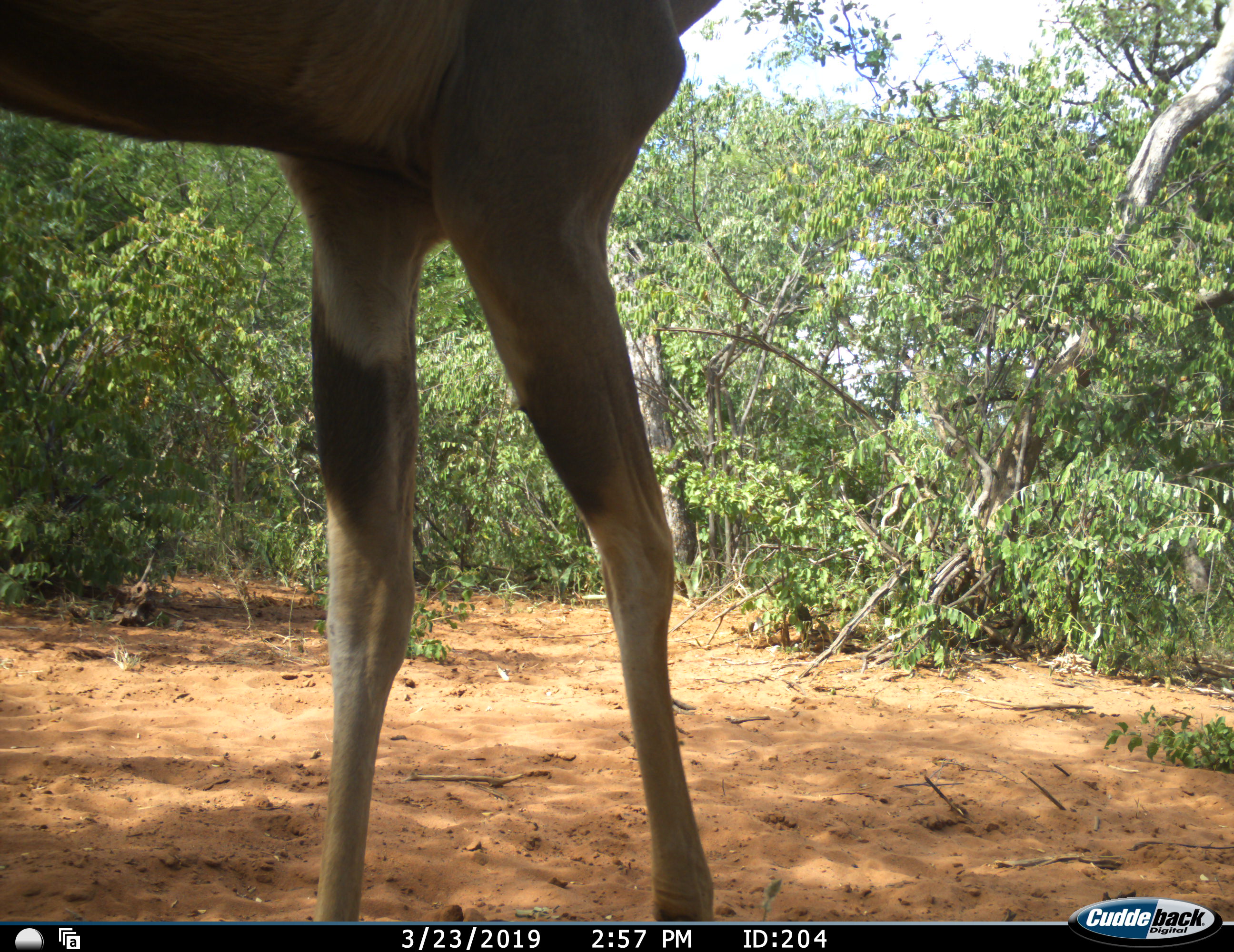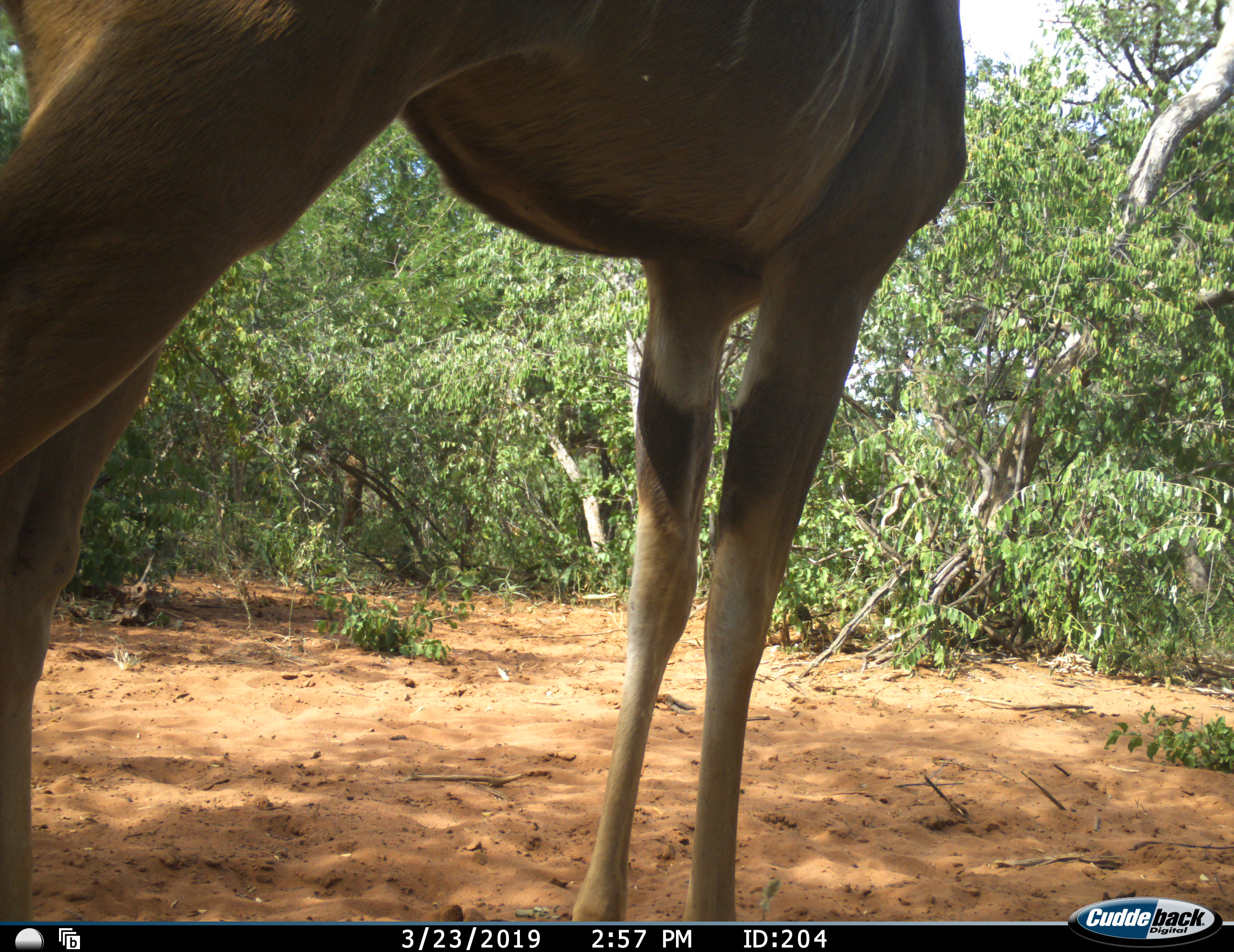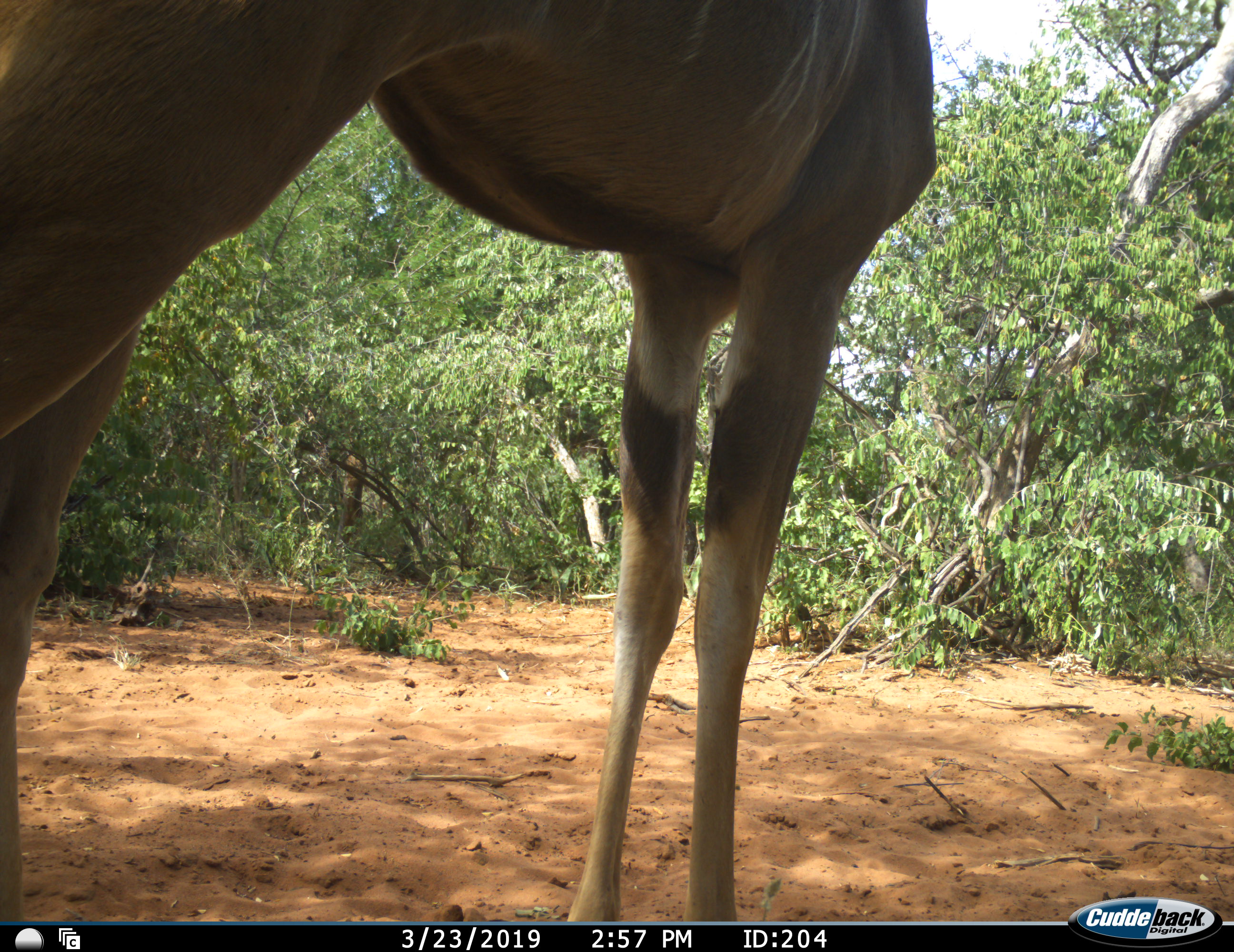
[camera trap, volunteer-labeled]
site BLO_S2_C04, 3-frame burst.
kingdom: Animalia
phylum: Chordata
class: Mammalia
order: Artiodactyla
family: Bovidae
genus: Tragelaphus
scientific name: Tragelaphus angasii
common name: nyala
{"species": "nyala (Tragelaphus angasii)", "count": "1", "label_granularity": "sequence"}